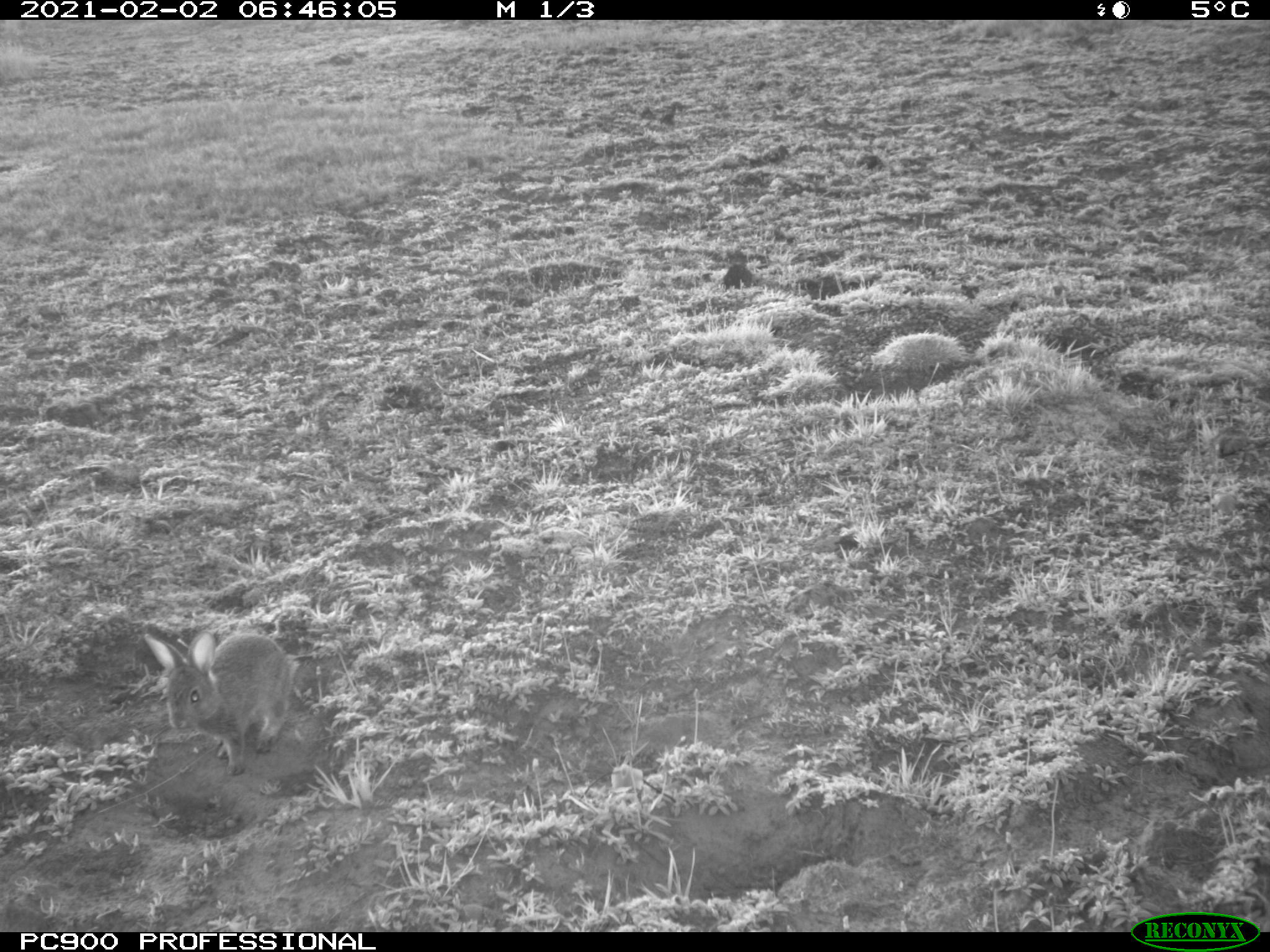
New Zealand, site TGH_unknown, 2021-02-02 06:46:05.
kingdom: Animalia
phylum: Chordata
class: Mammalia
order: Lagomorpha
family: Leporidae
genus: Oryctolagus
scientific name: Oryctolagus cuniculus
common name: european rabbit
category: rabbit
Rabbit (european rabbit) (Oryctolagus cuniculus).